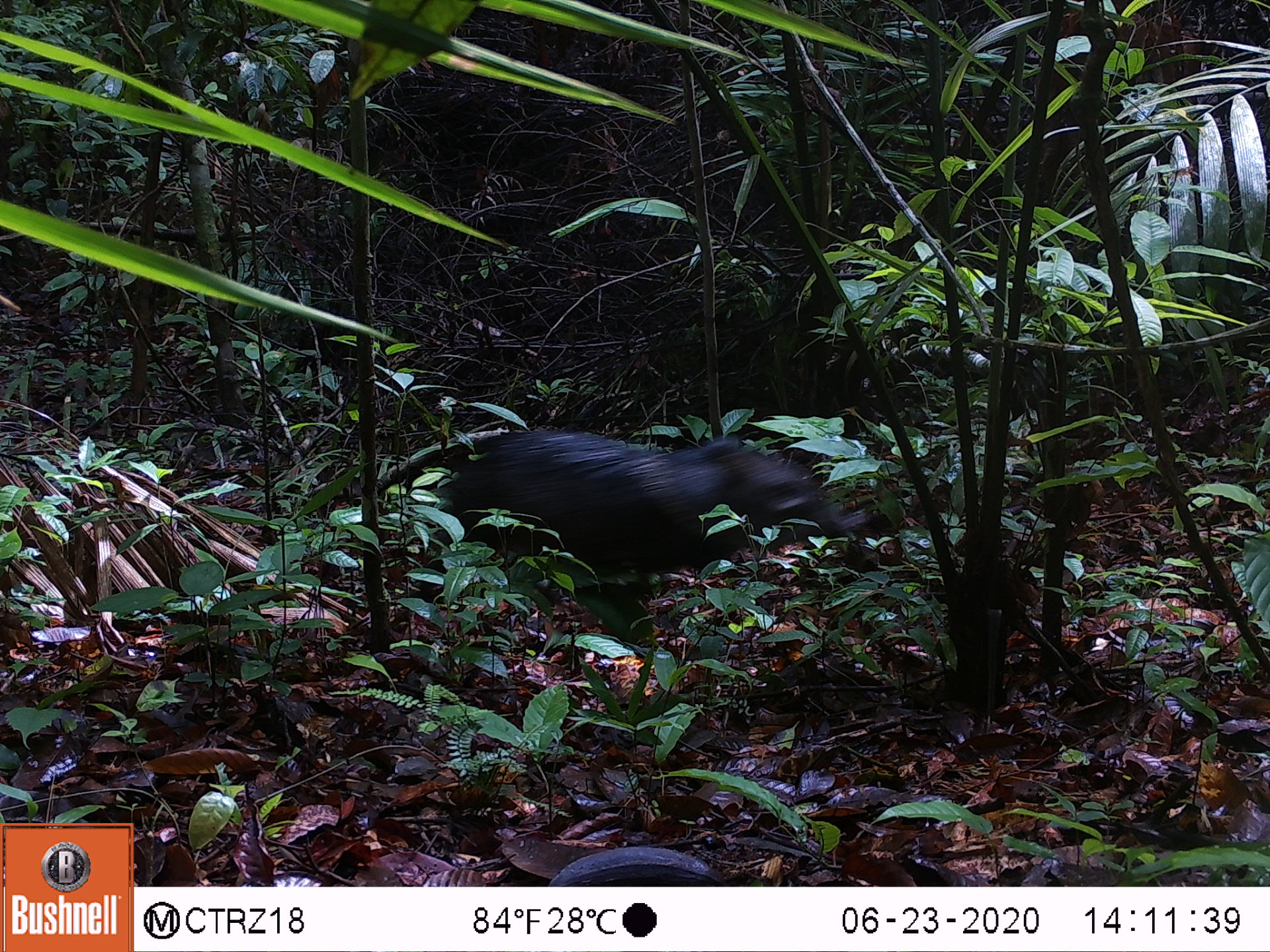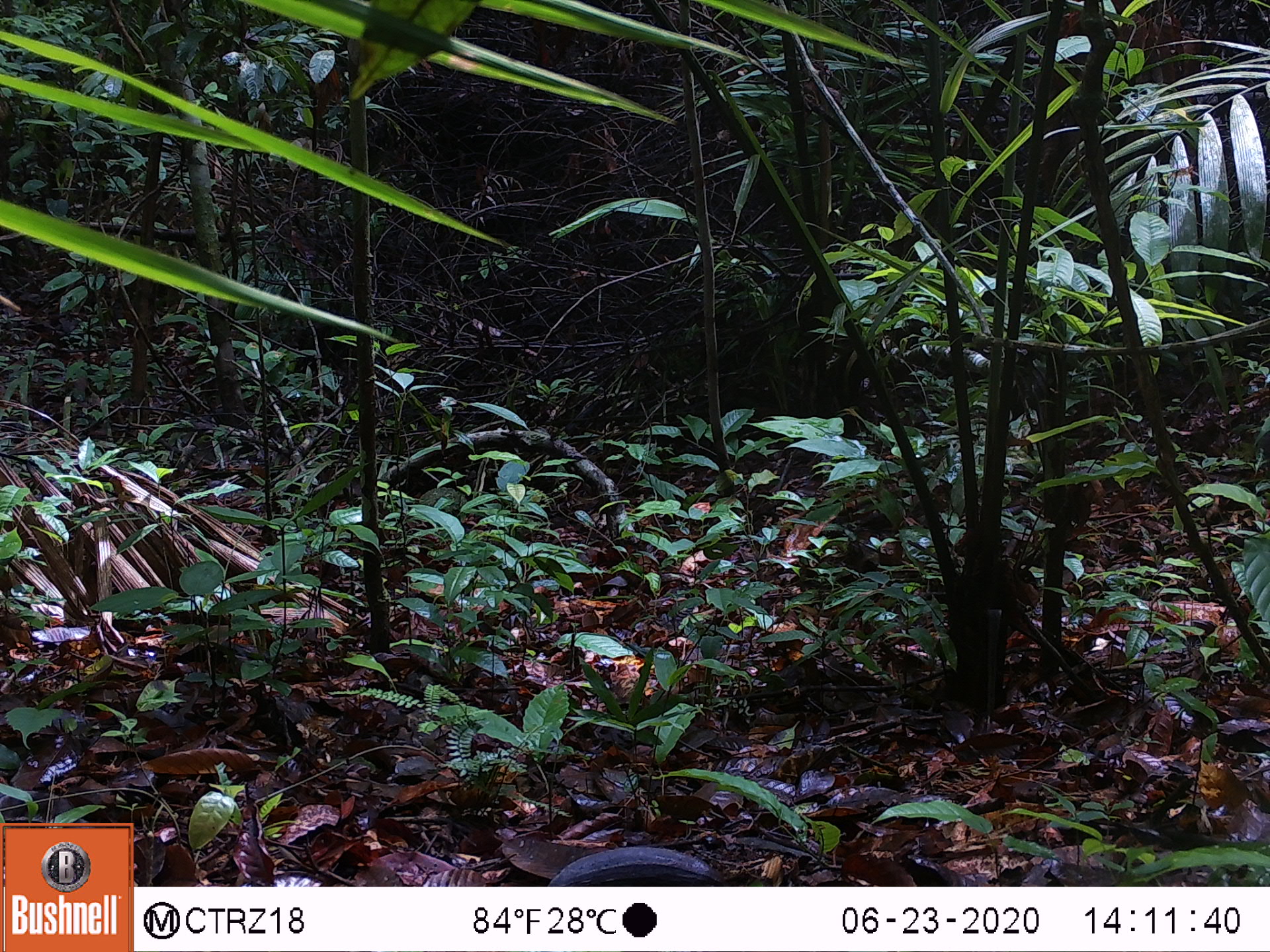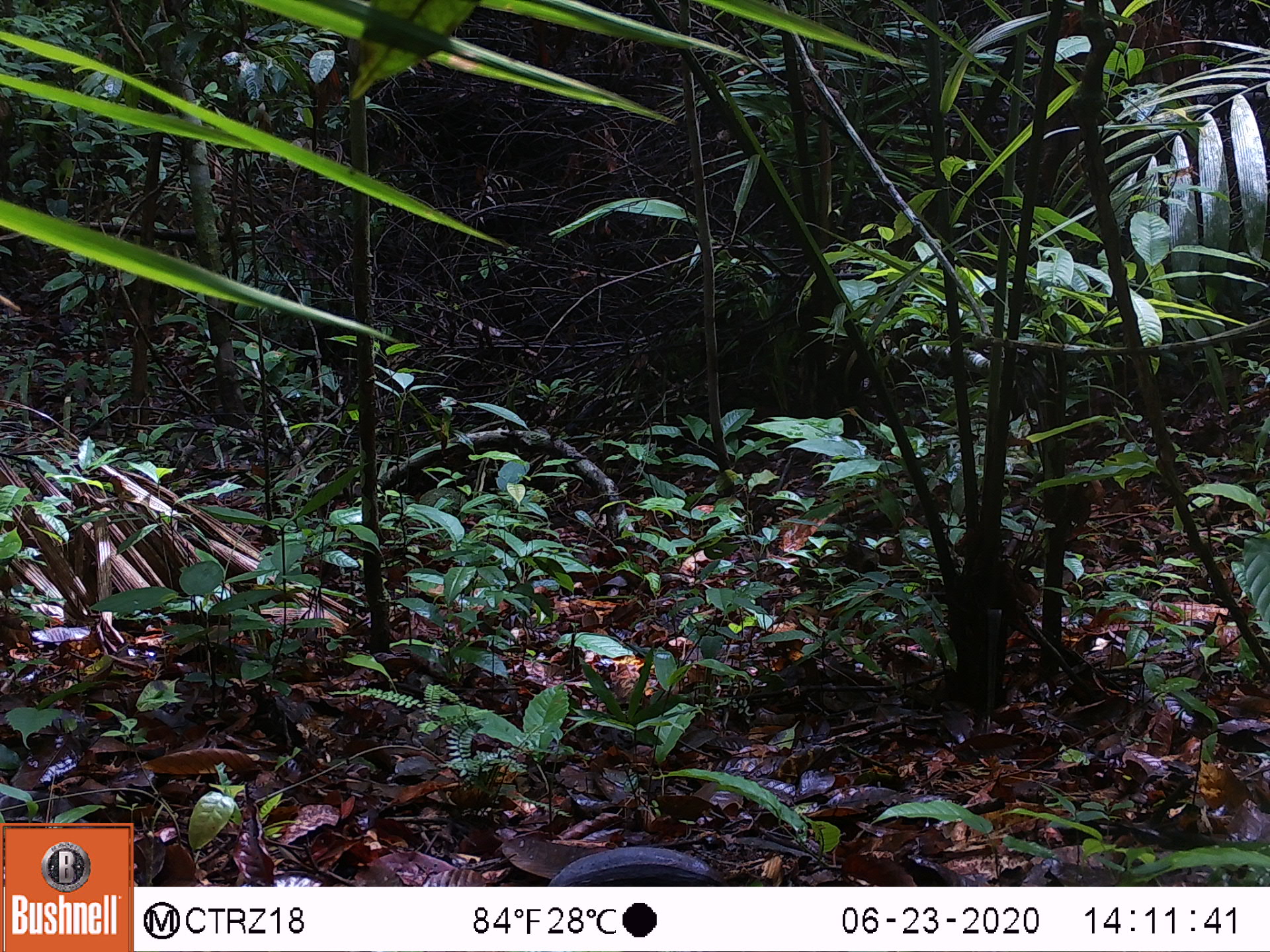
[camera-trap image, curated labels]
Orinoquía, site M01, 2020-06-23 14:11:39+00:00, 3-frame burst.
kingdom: Animalia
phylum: Chordata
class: Mammalia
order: Artiodactyla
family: Tayassuidae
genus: Pecari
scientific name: Pecari tajacu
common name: collared peccary